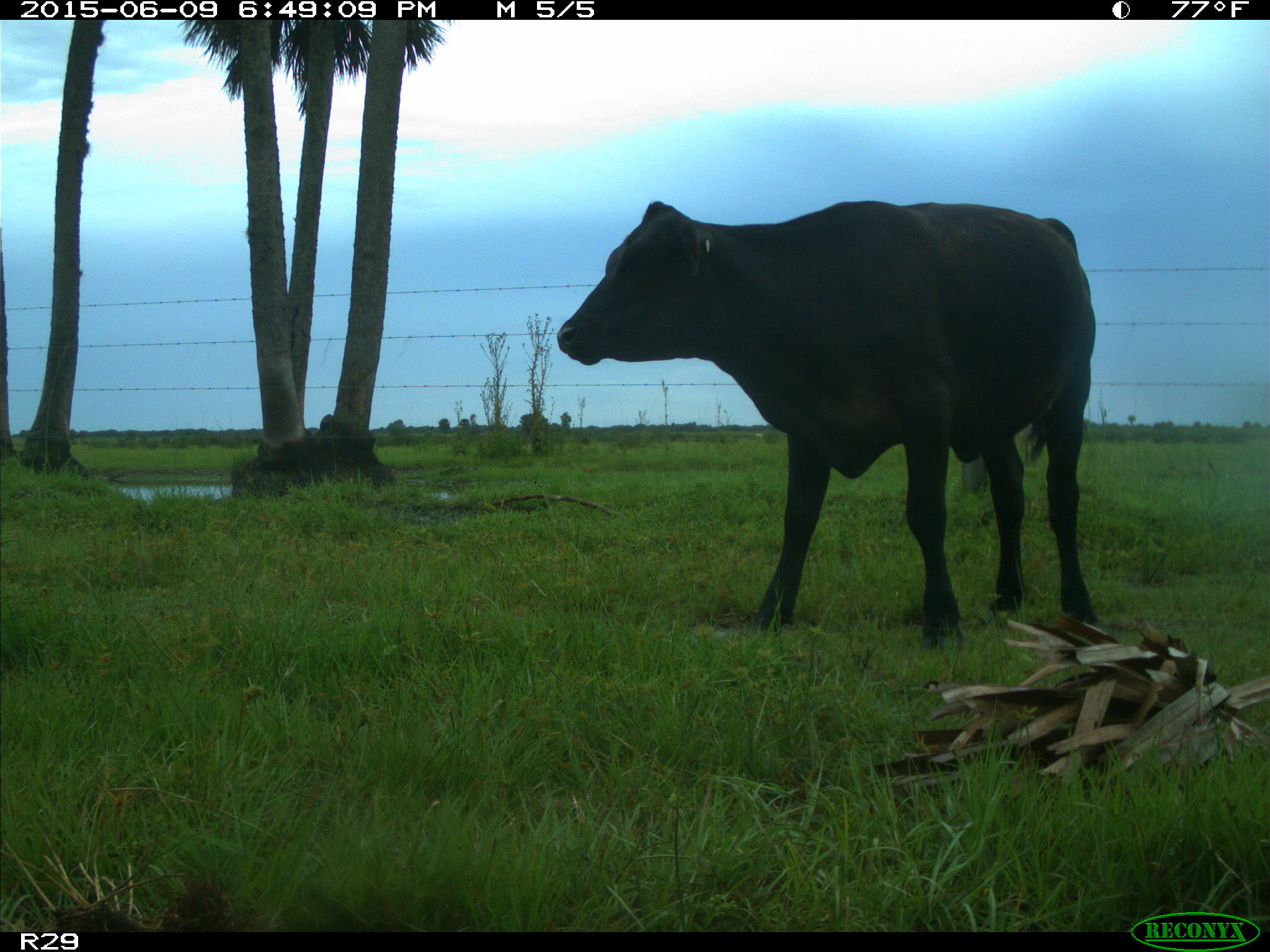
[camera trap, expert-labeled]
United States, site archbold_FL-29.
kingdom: Animalia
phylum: Chordata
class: Mammalia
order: Artiodactyla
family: Bovidae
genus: Bos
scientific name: Bos taurus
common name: domestic cow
Bos taurus (domestic cow).